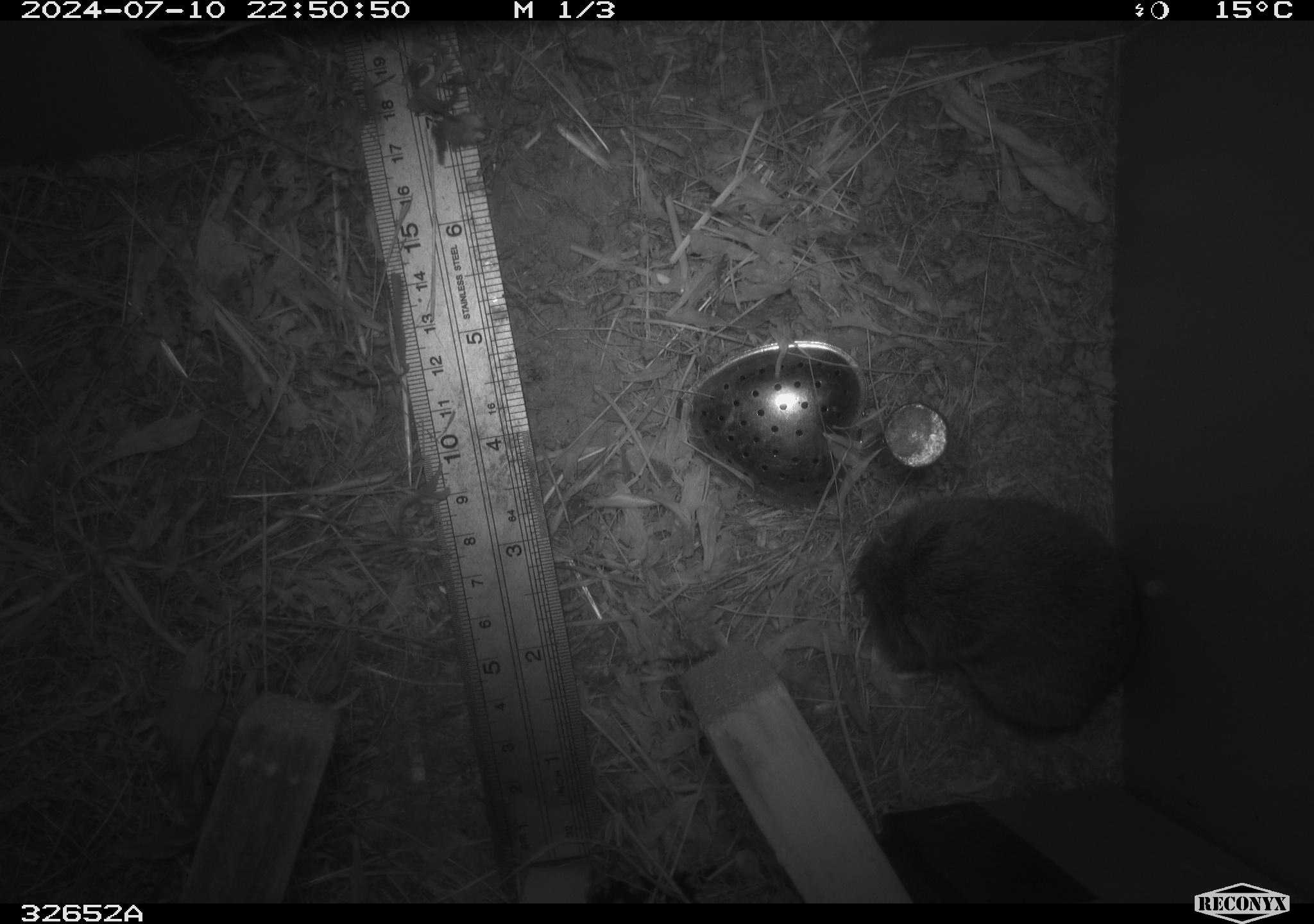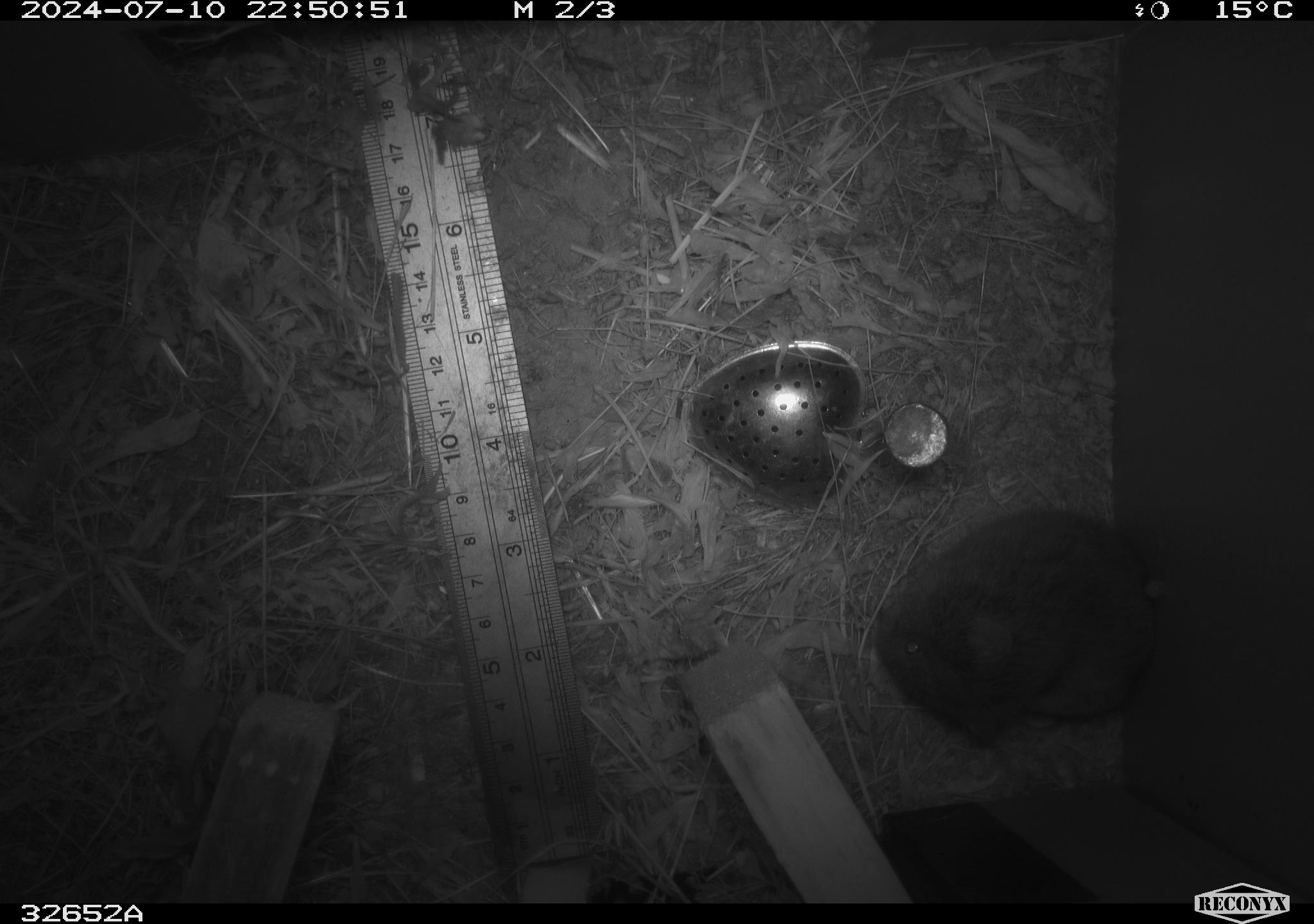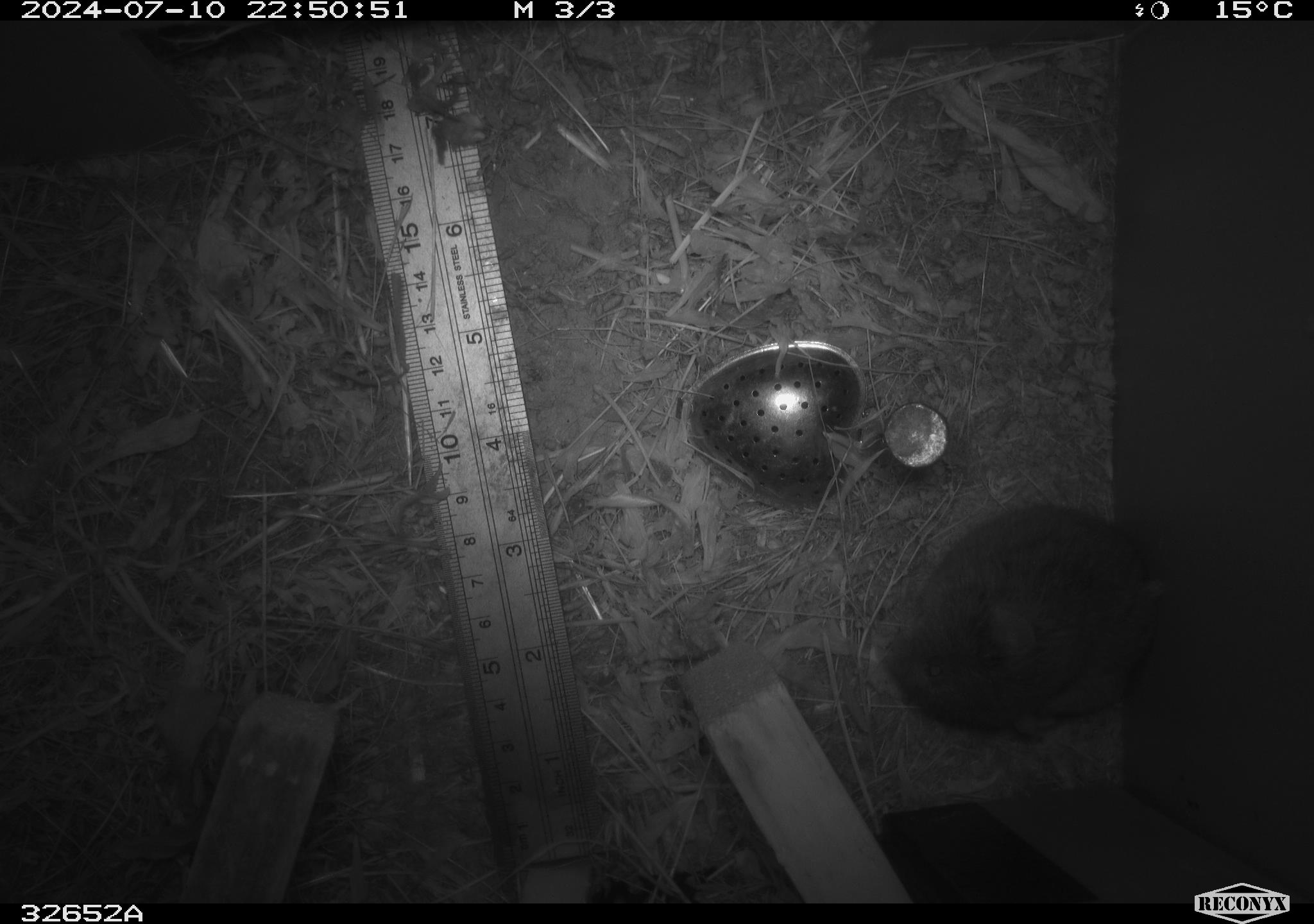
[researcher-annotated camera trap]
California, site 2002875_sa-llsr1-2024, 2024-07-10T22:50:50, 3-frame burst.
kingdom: Animalia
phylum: Chordata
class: Mammalia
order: Rodentia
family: Cricetidae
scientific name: Arvicolinae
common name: voles, lemmings, and muskrats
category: arvicolinae subfamily